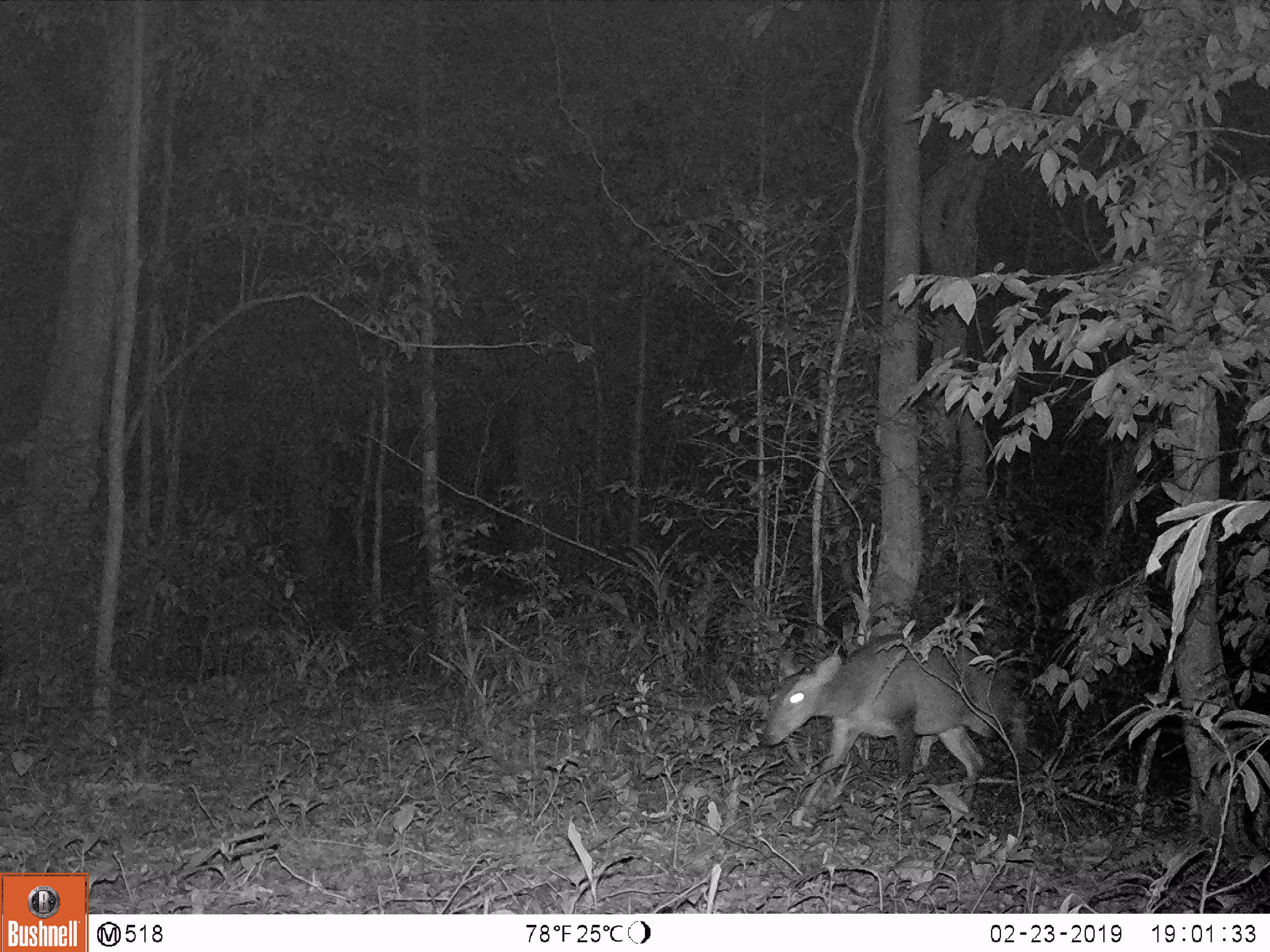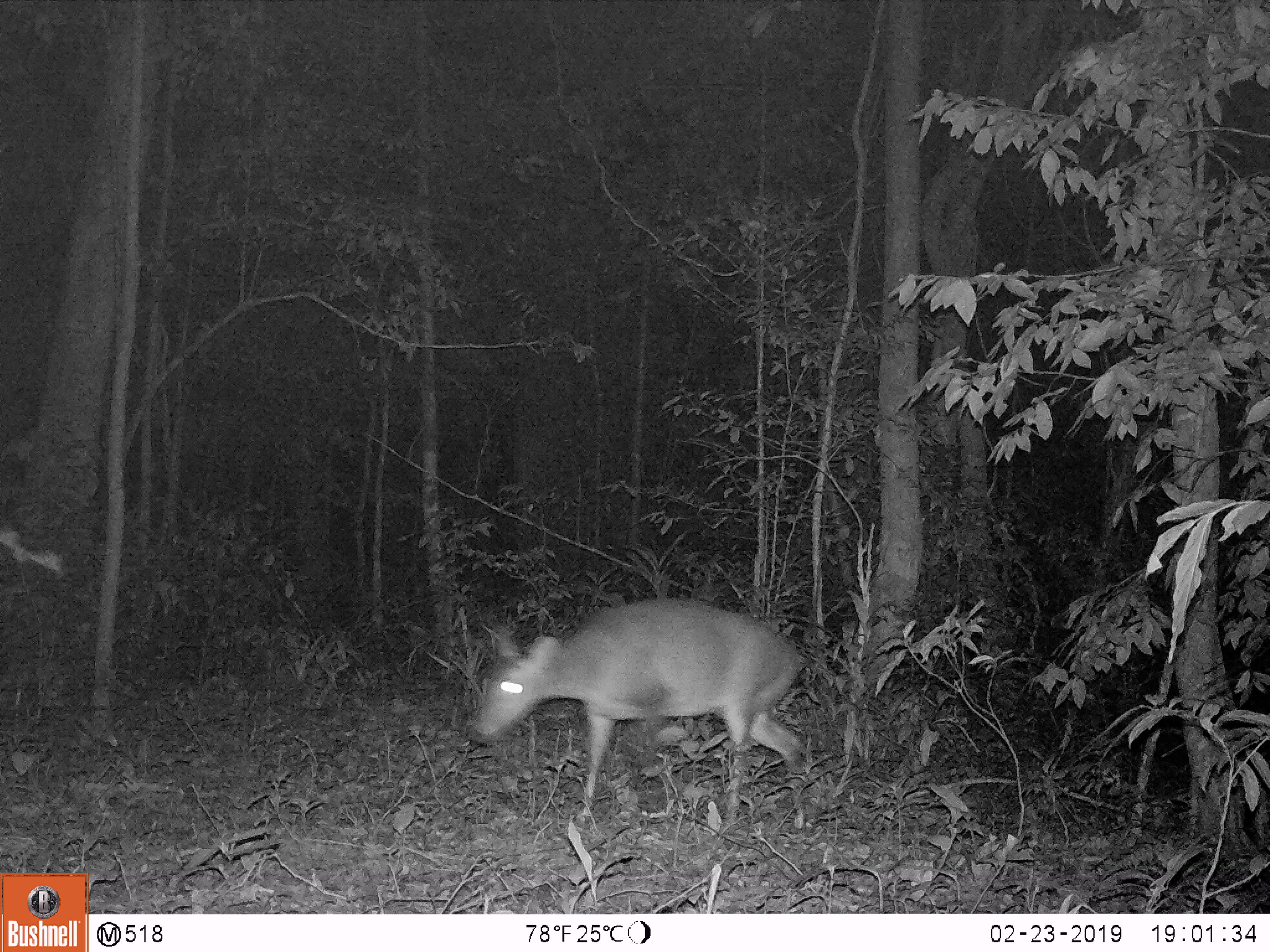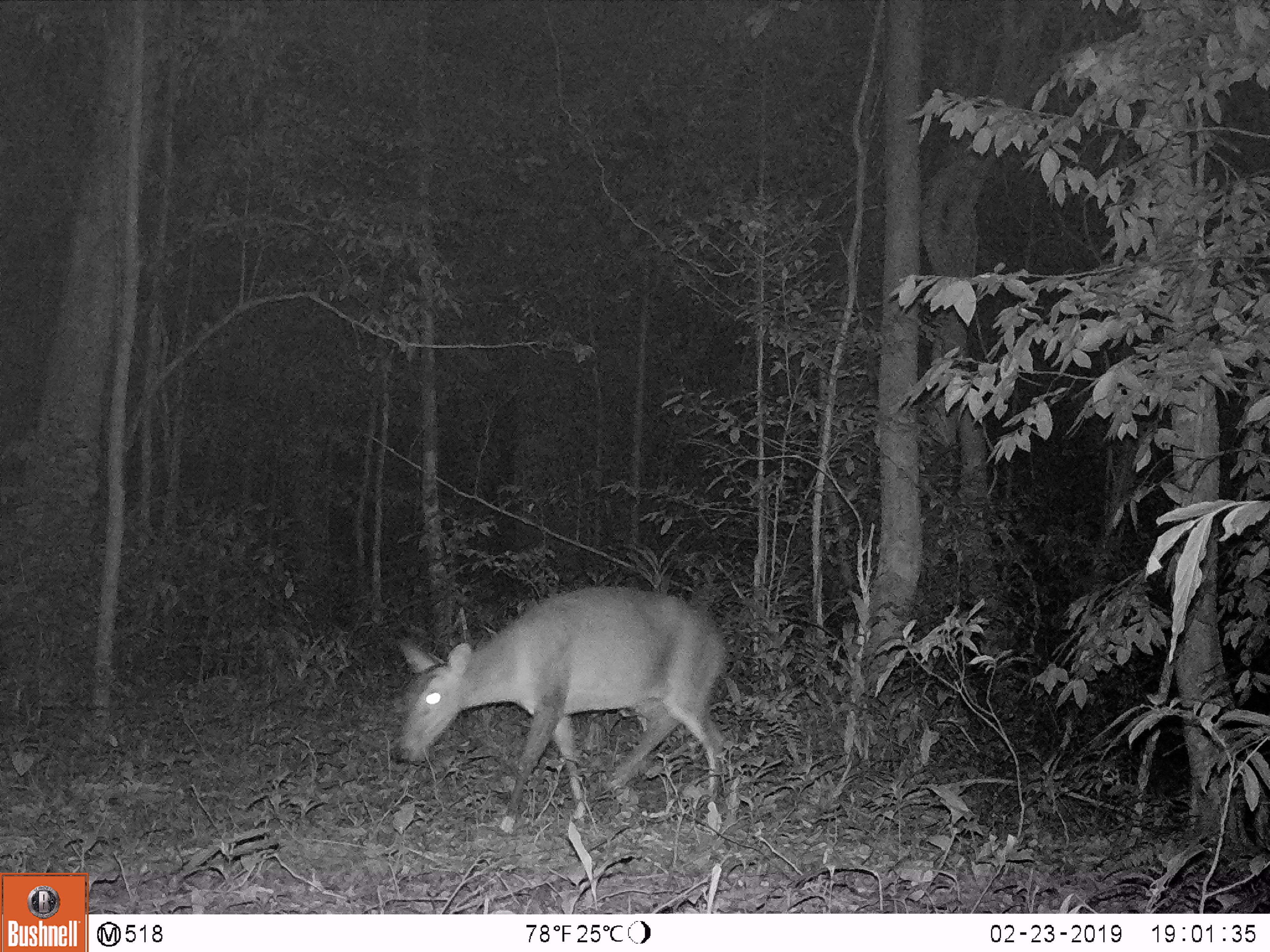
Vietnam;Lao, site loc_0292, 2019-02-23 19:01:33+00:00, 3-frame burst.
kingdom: Animalia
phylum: Chordata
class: Mammalia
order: Artiodactyla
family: Cervidae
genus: Muntiacus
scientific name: Muntiacus vuquangensis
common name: large-antlered muntjac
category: large antlered muntjac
Large antlered muntjac (large-antlered muntjac) (Muntiacus vuquangensis). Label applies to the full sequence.